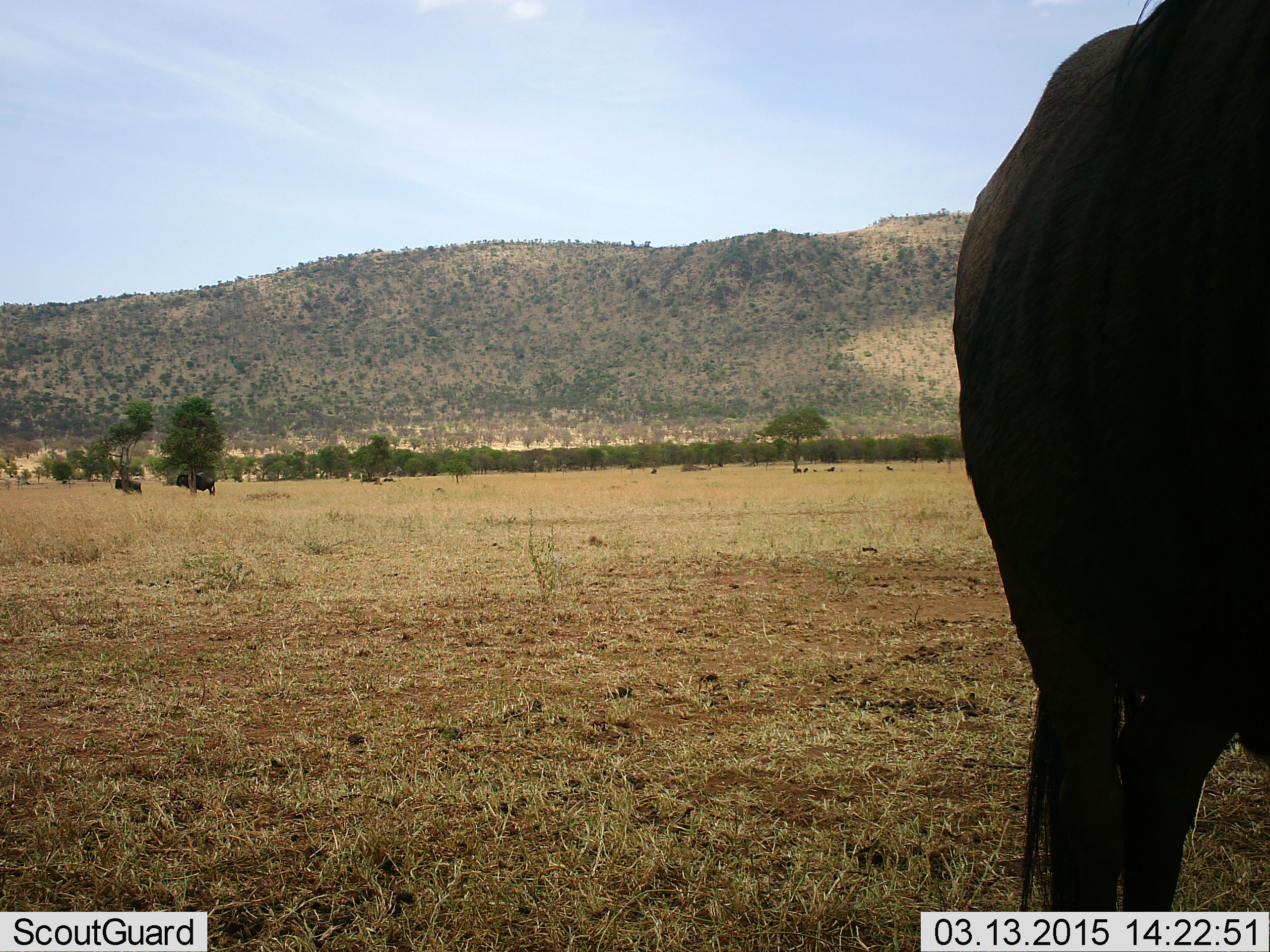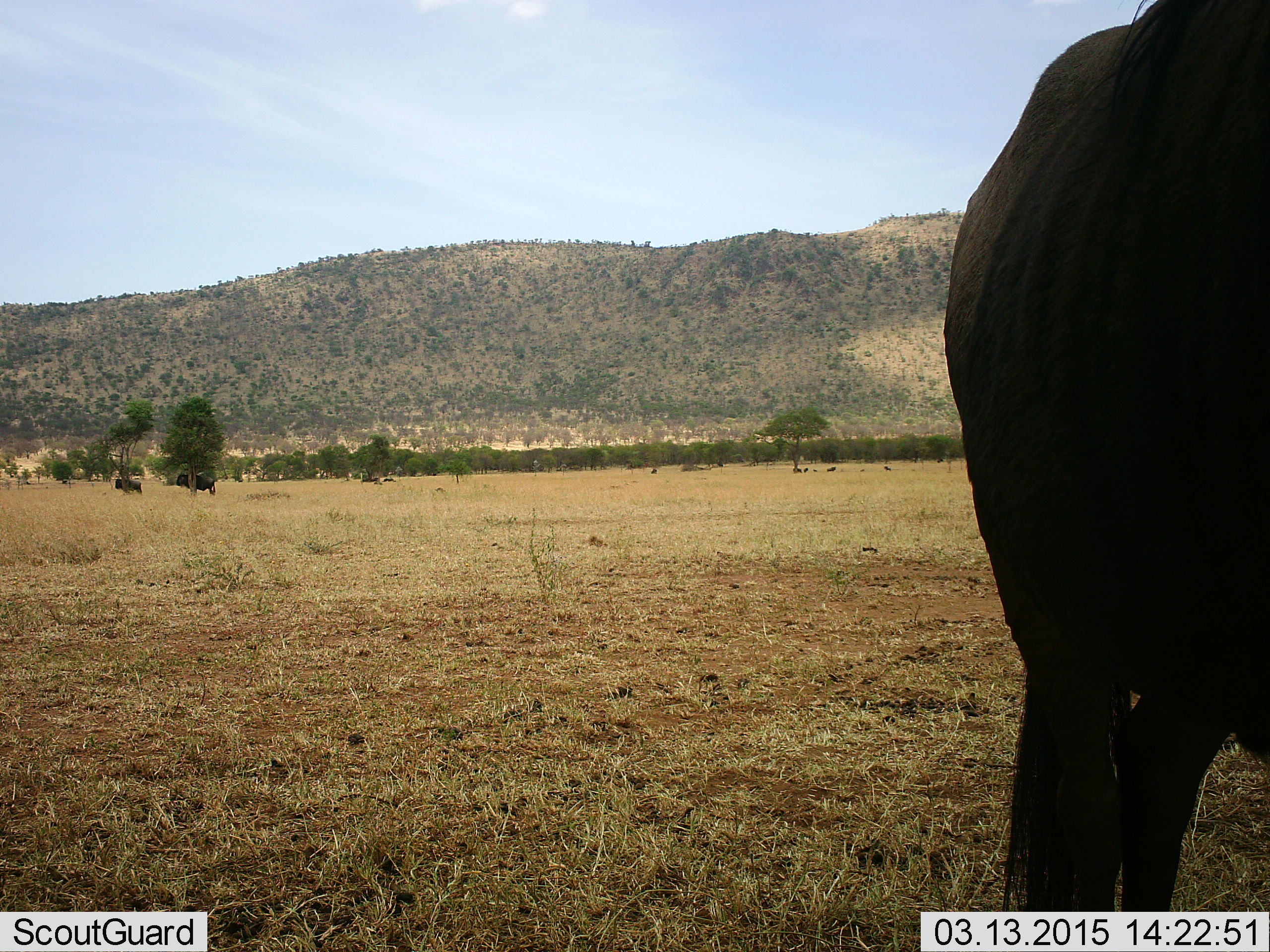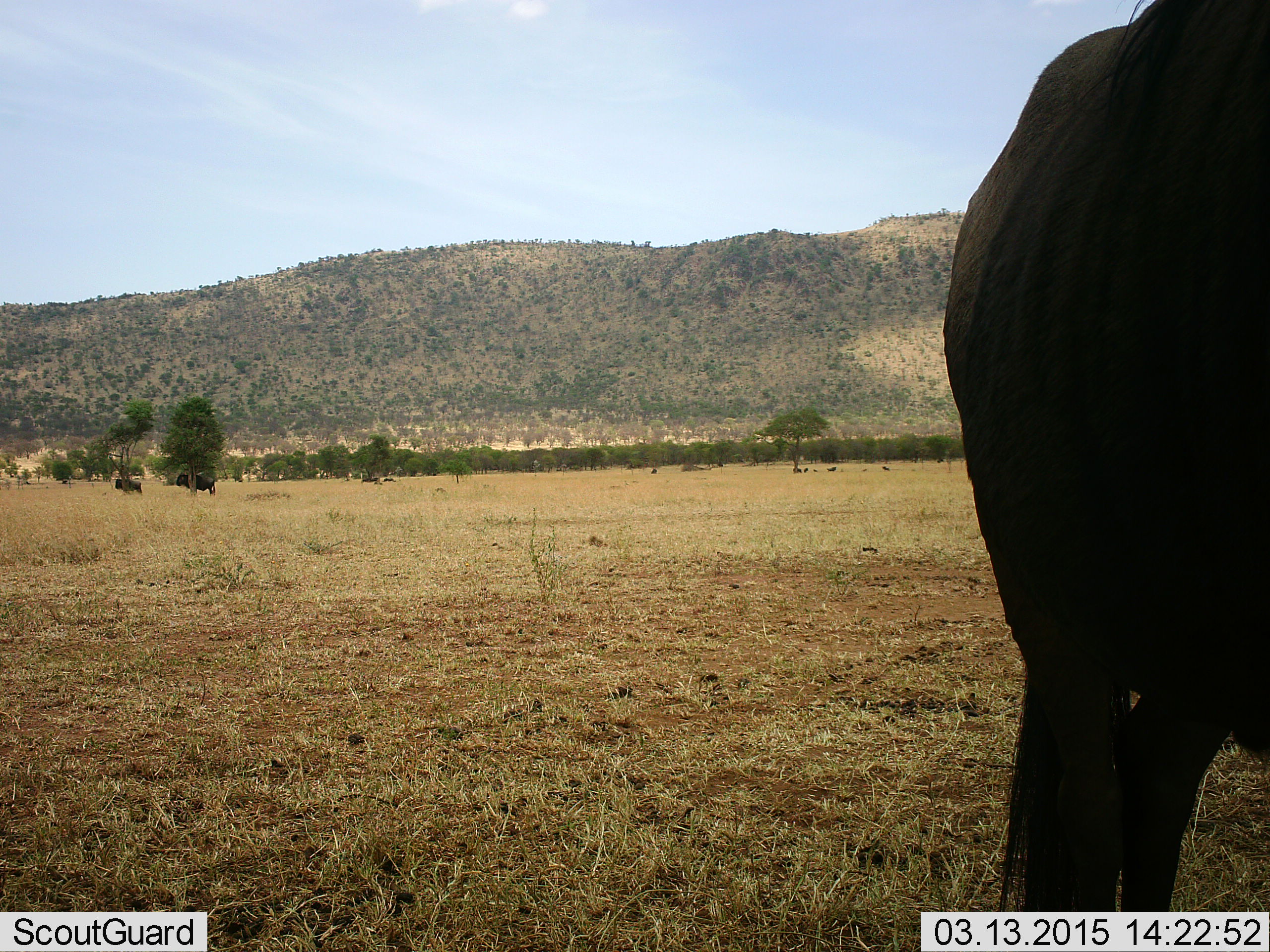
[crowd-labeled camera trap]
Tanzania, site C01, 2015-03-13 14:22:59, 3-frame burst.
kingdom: Animalia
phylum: Chordata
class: Mammalia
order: Artiodactyla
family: Bovidae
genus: Connochaetes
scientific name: Connochaetes taurinus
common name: blue wildebeest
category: wildebeest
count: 3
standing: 100%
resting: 10%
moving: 0%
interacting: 0%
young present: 0%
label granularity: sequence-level